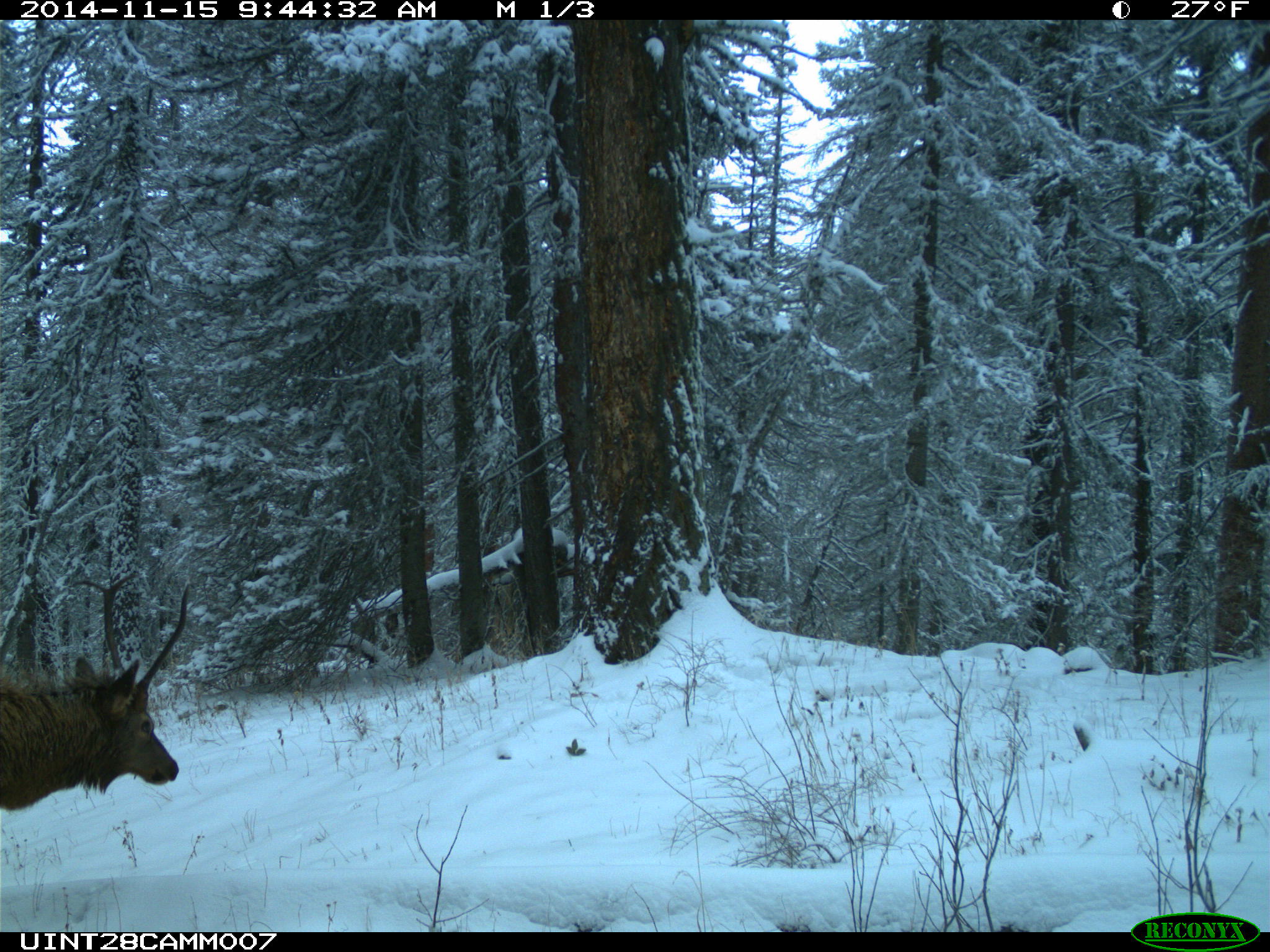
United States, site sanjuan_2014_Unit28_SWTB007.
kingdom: Animalia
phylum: Chordata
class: Mammalia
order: Artiodactyla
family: Cervidae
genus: Cervus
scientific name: Cervus elaphus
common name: red deer